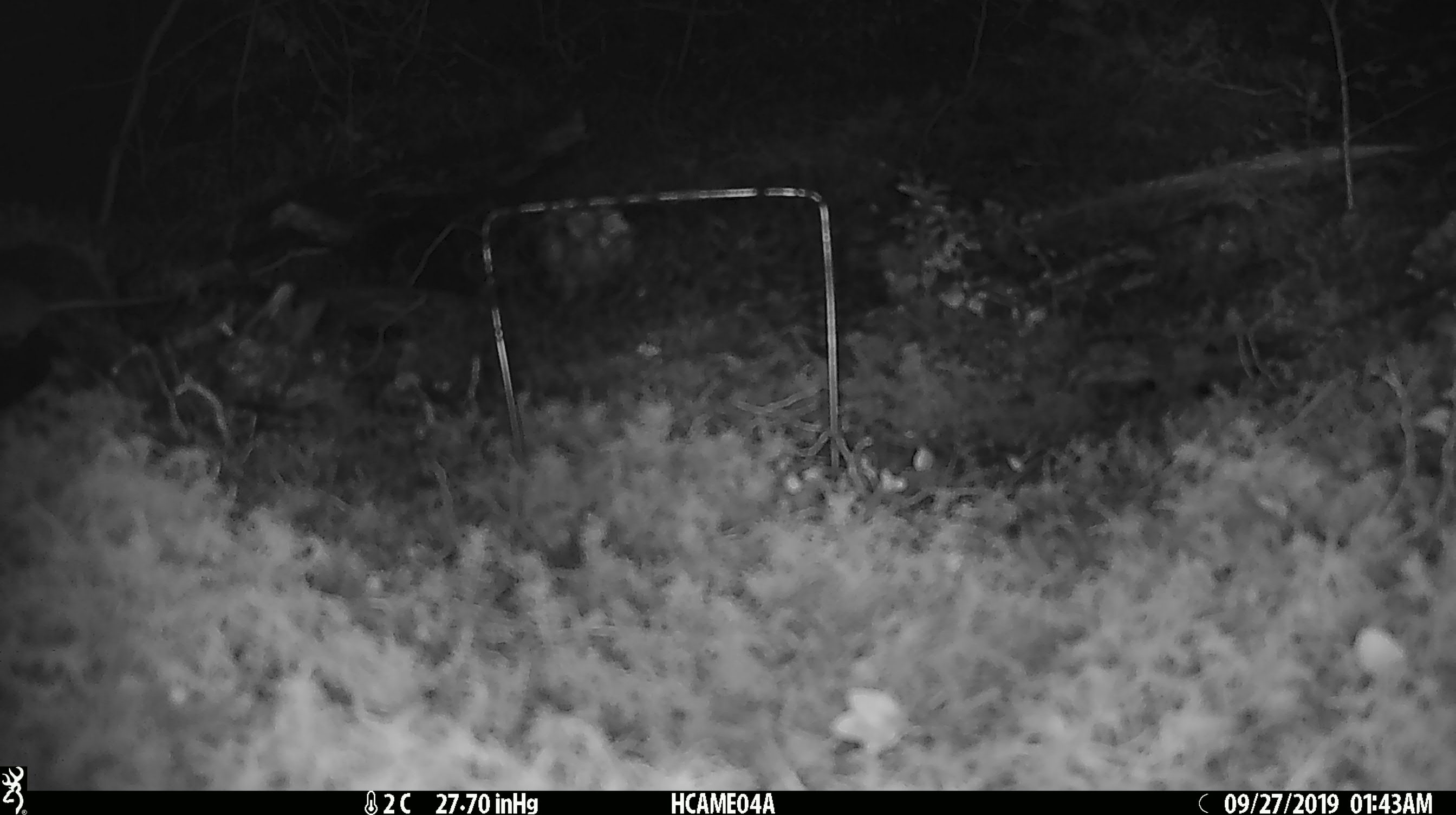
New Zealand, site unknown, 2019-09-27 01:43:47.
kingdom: Animalia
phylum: Chordata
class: Mammalia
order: Rodentia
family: Muridae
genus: Mus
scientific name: Mus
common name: mouse